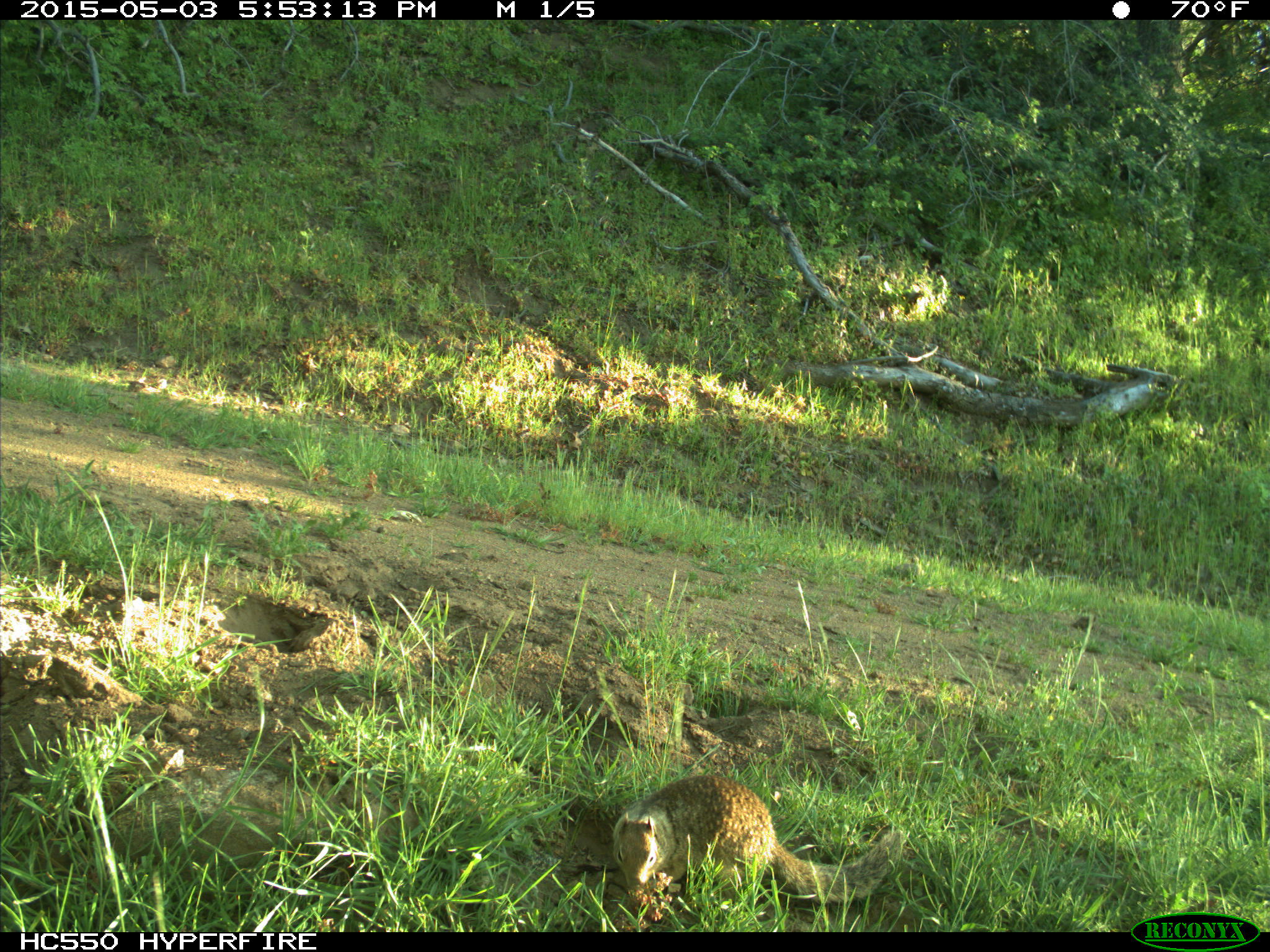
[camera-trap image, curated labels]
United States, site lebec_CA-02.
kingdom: Animalia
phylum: Chordata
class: Mammalia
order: Rodentia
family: Sciuridae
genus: Otospermophilus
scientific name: Otospermophilus beecheyi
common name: california ground squirrel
Otospermophilus beecheyi (california ground squirrel).